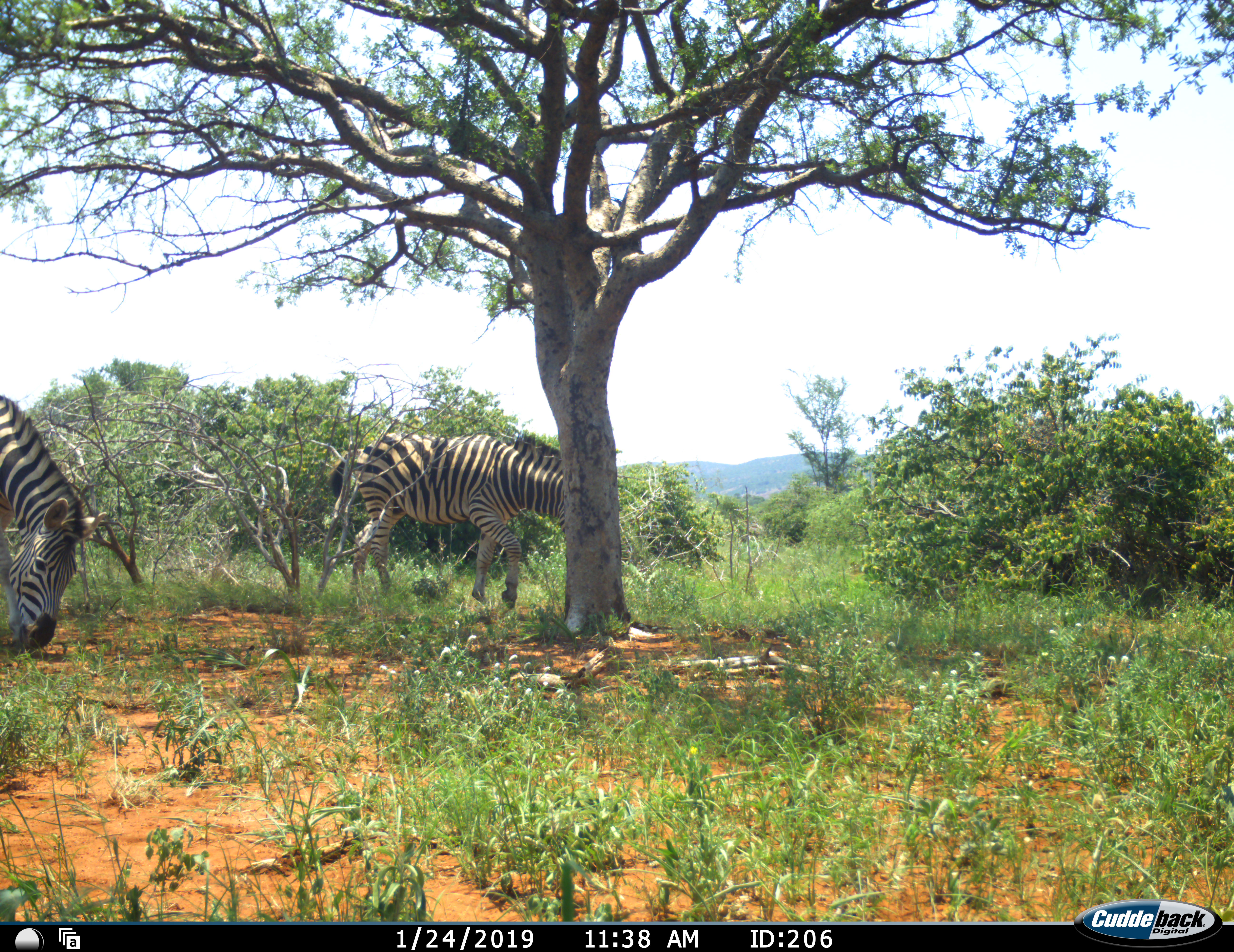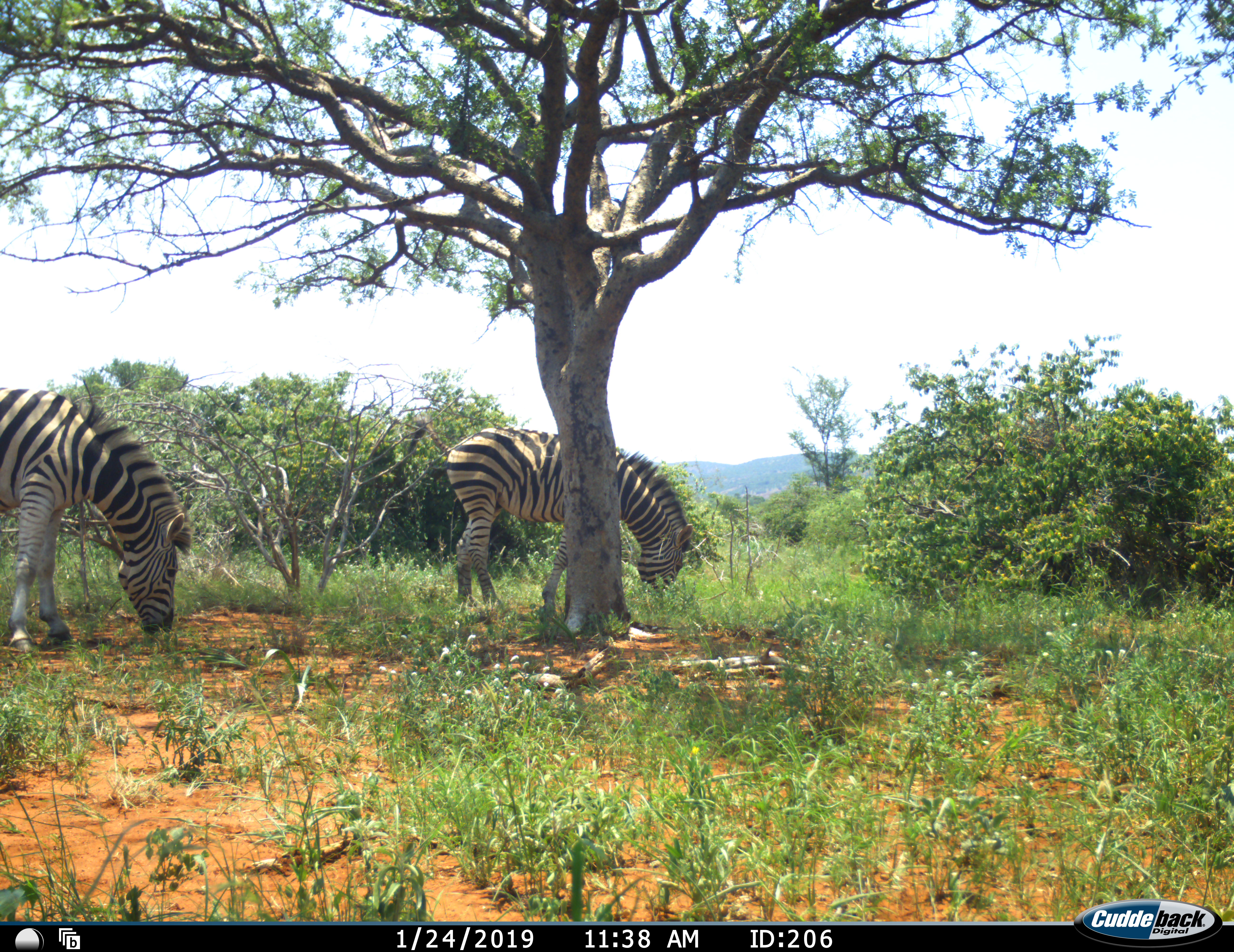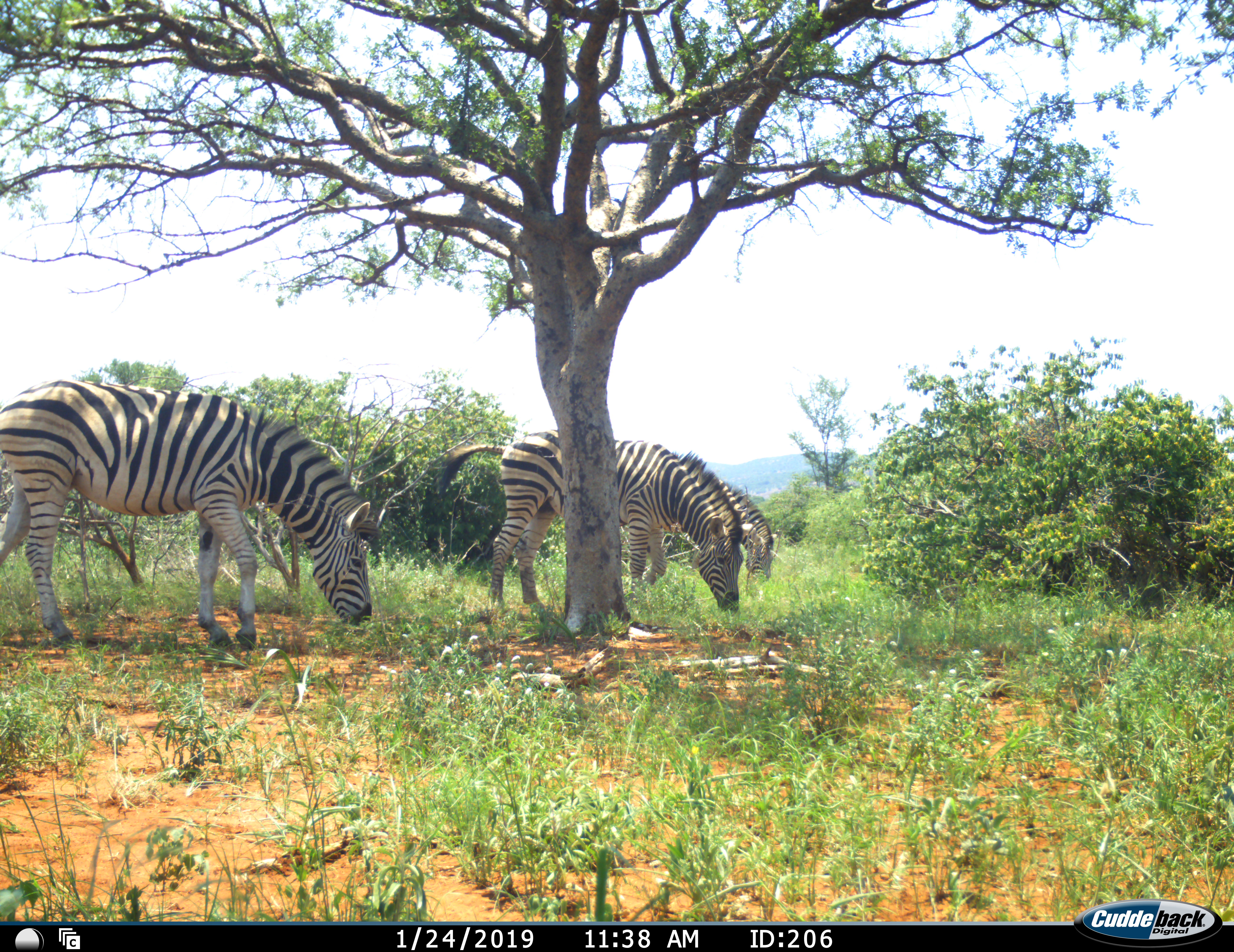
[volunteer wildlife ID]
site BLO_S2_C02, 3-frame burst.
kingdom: Animalia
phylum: Chordata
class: Mammalia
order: Perissodactyla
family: Equidae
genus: Equus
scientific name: Equus quagga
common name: plains zebra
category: zebraplains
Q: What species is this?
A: Zebraplains (plains zebra) (Equus quagga).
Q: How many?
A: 3.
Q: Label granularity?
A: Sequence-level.